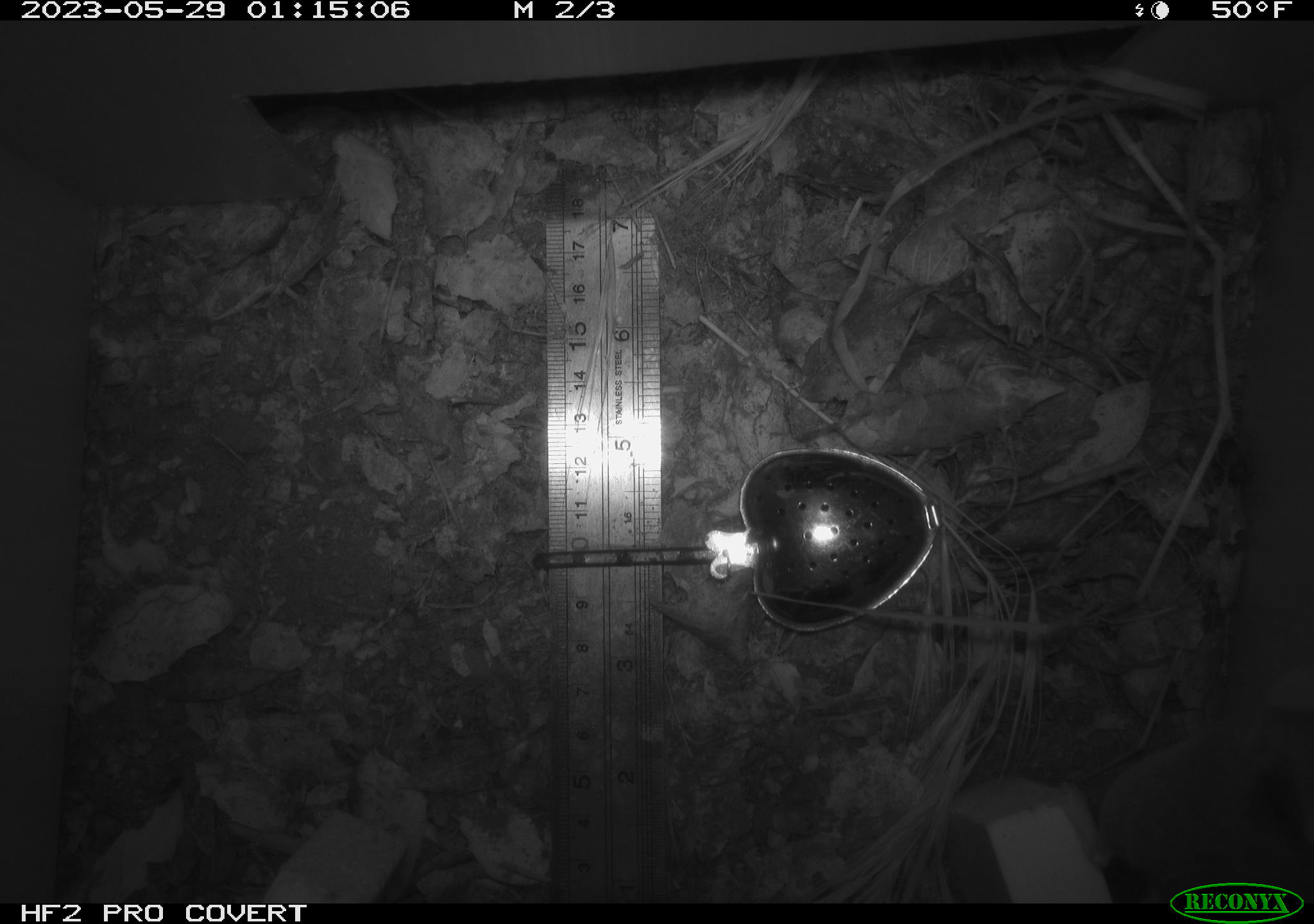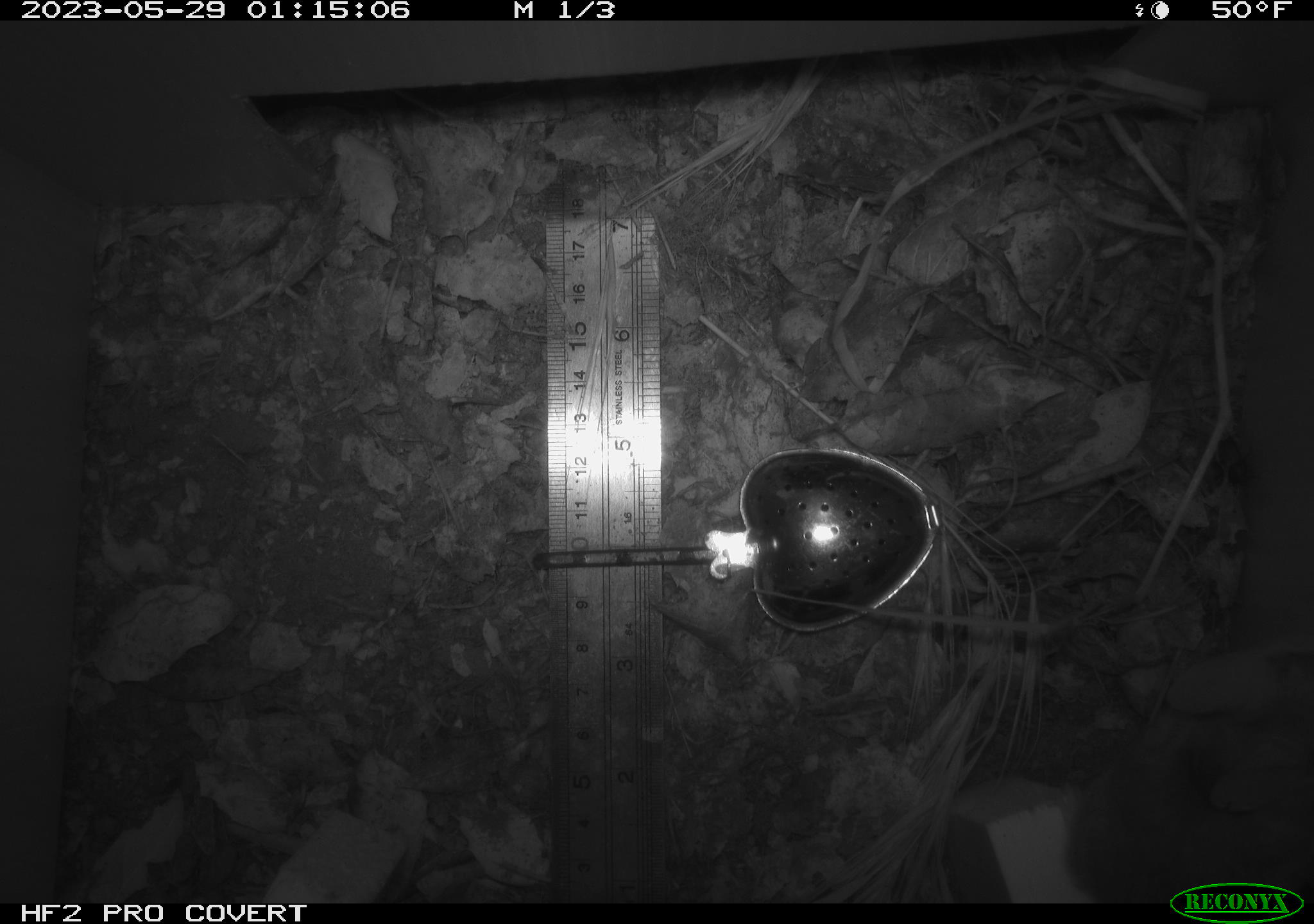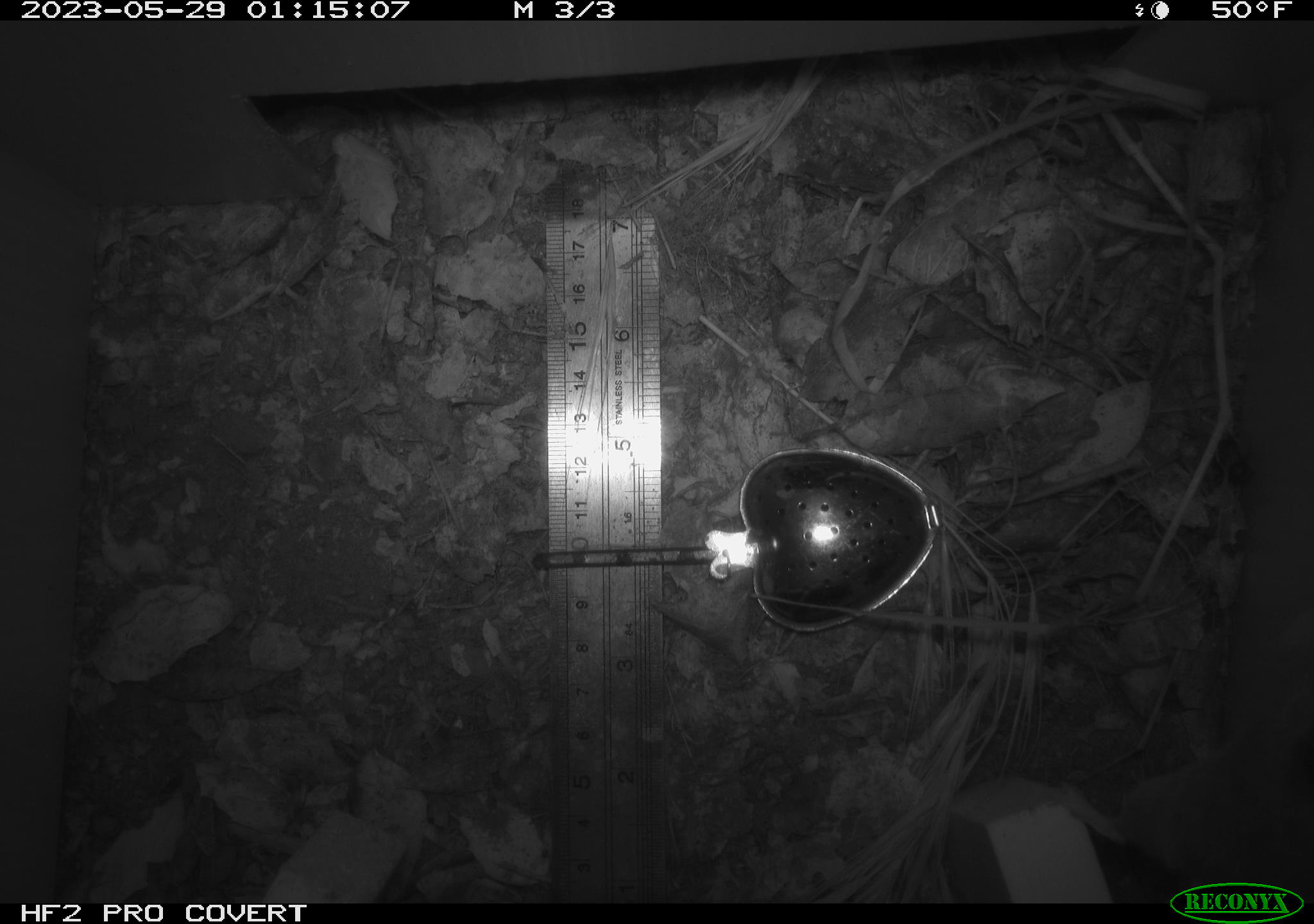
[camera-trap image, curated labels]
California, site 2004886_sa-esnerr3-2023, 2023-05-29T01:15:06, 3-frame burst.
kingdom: Animalia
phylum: Chordata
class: Mammalia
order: Rodentia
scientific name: Rodentia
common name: mouse species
Mouse species (Rodentia).